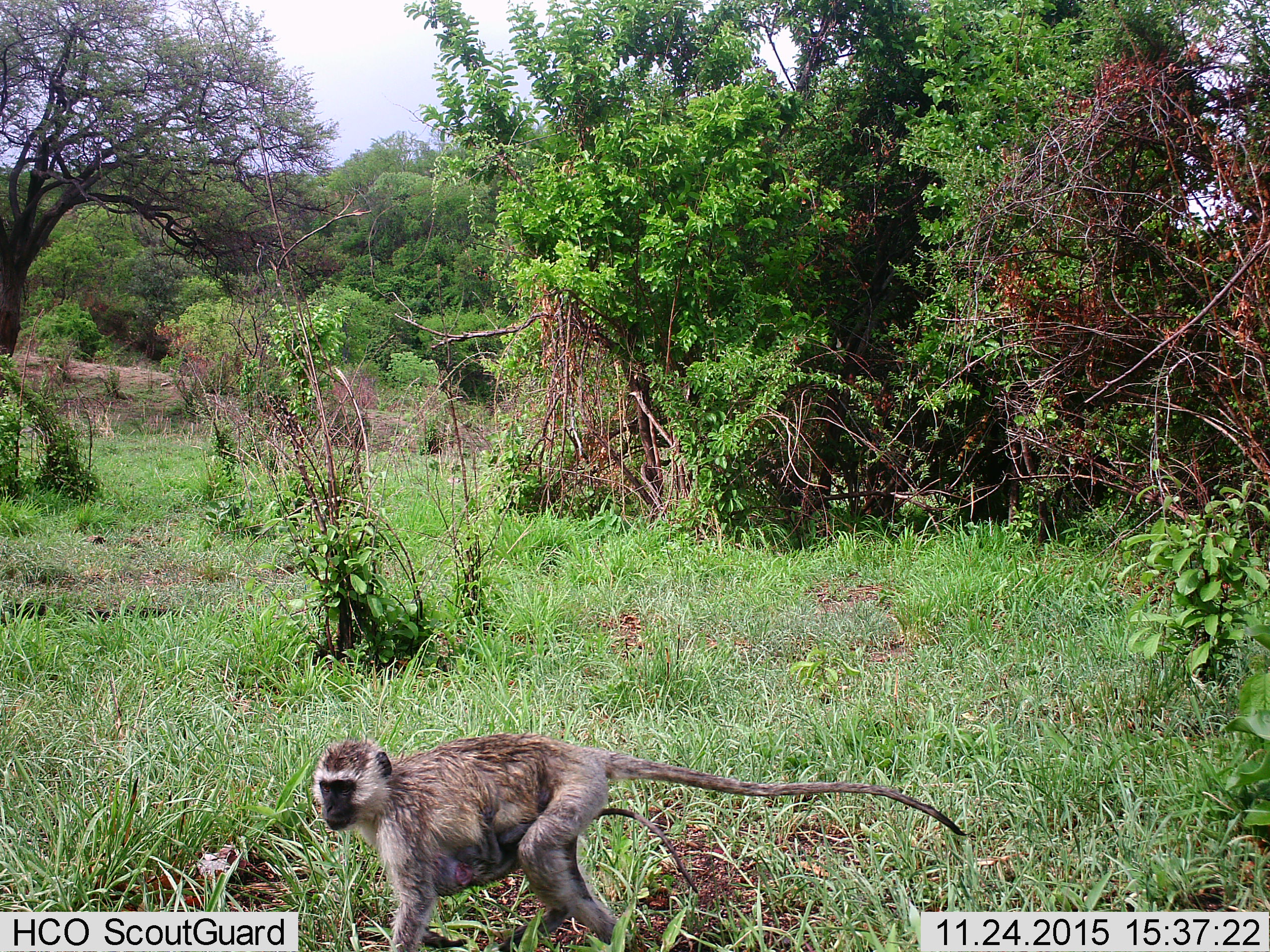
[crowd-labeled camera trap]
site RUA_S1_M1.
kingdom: Animalia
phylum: Chordata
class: Mammalia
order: Primates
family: Cercopithecidae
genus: Chlorocebus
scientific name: Chlorocebus pygerythrus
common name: vervet monkey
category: monkeyvervet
Monkeyvervet (vervet monkey) (Chlorocebus pygerythrus), count 2. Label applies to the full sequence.